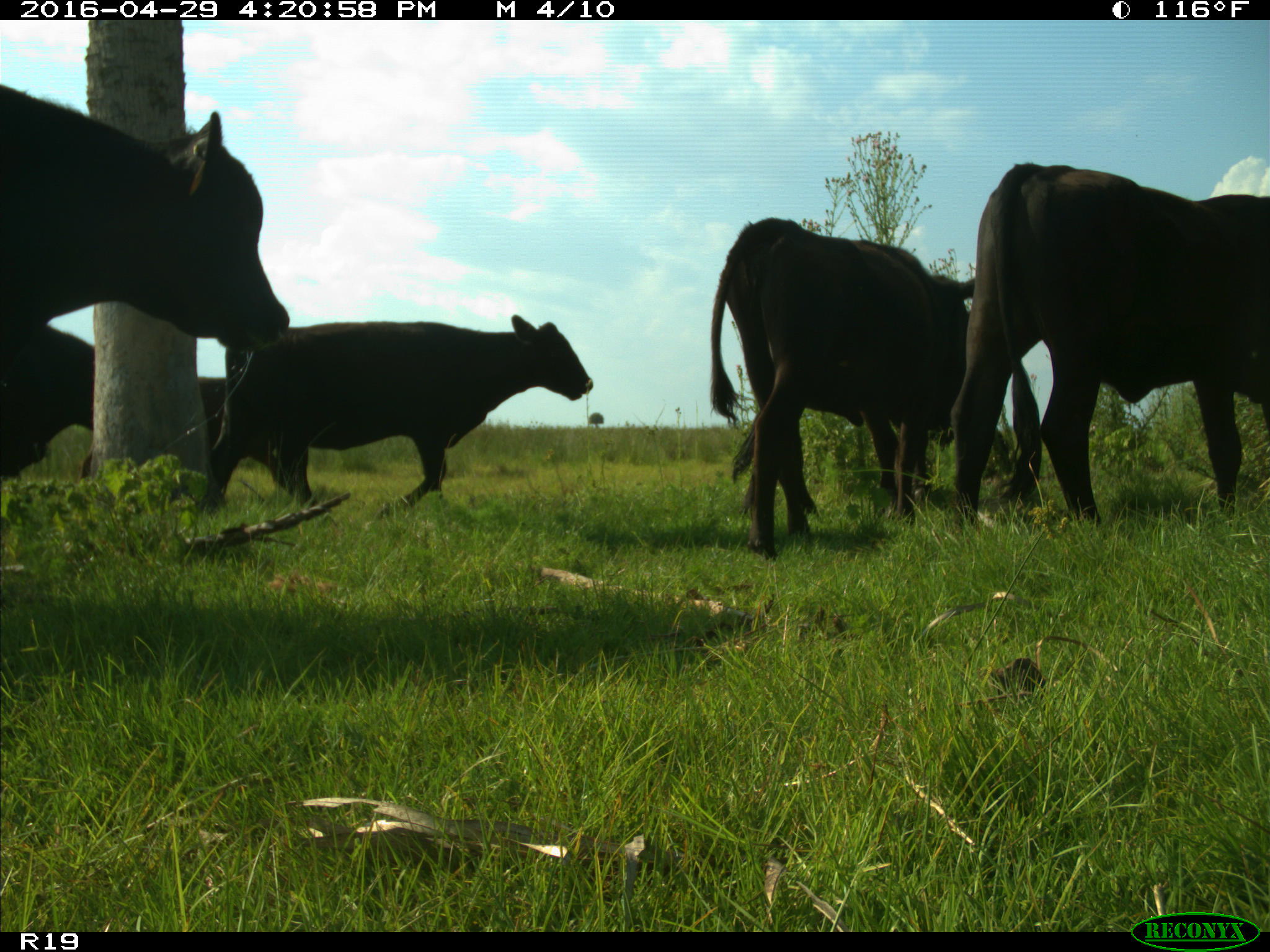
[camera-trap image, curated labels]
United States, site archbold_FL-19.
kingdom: Animalia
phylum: Chordata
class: Mammalia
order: Artiodactyla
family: Bovidae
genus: Bos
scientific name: Bos taurus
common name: domestic cow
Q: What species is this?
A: Bos taurus (domestic cow).